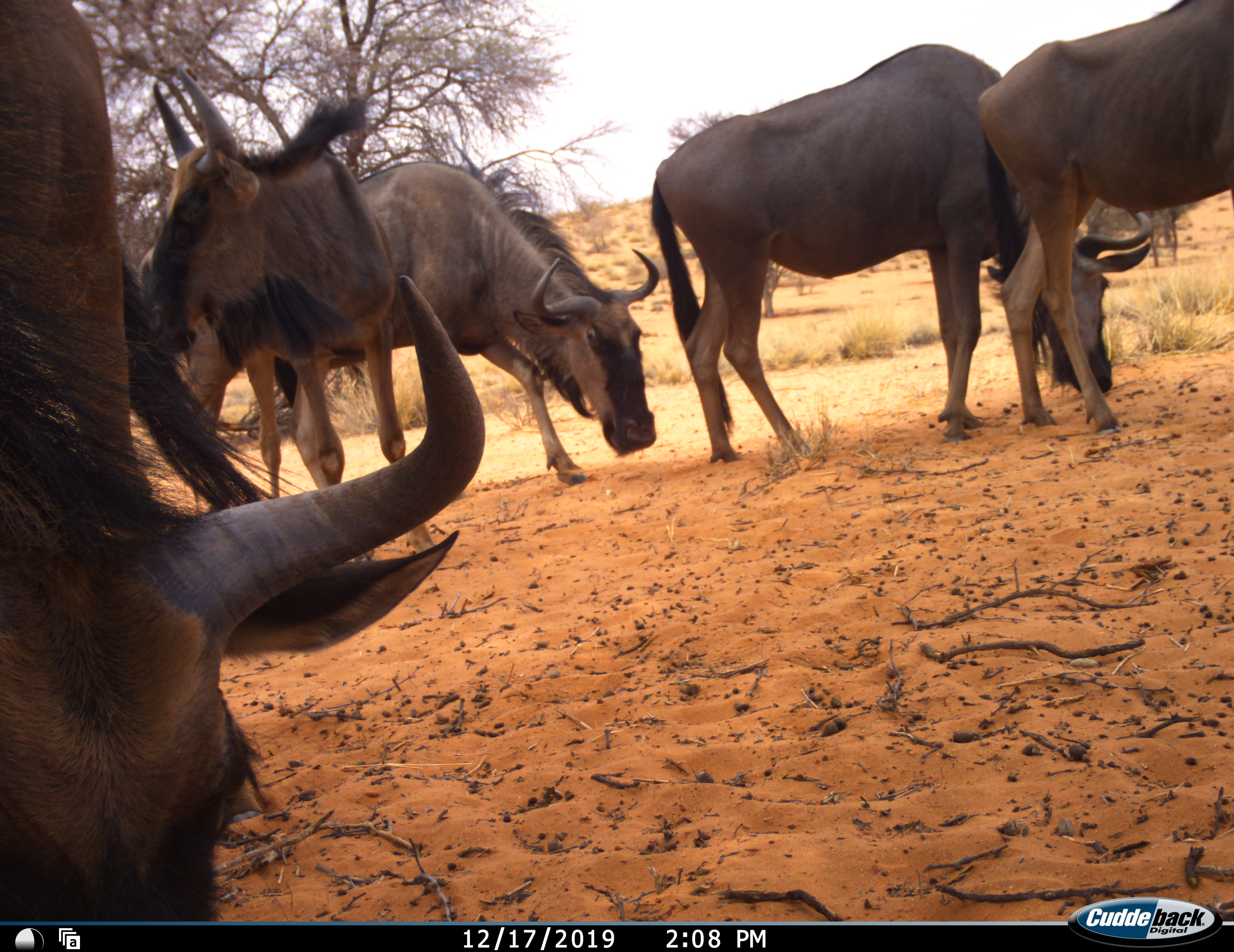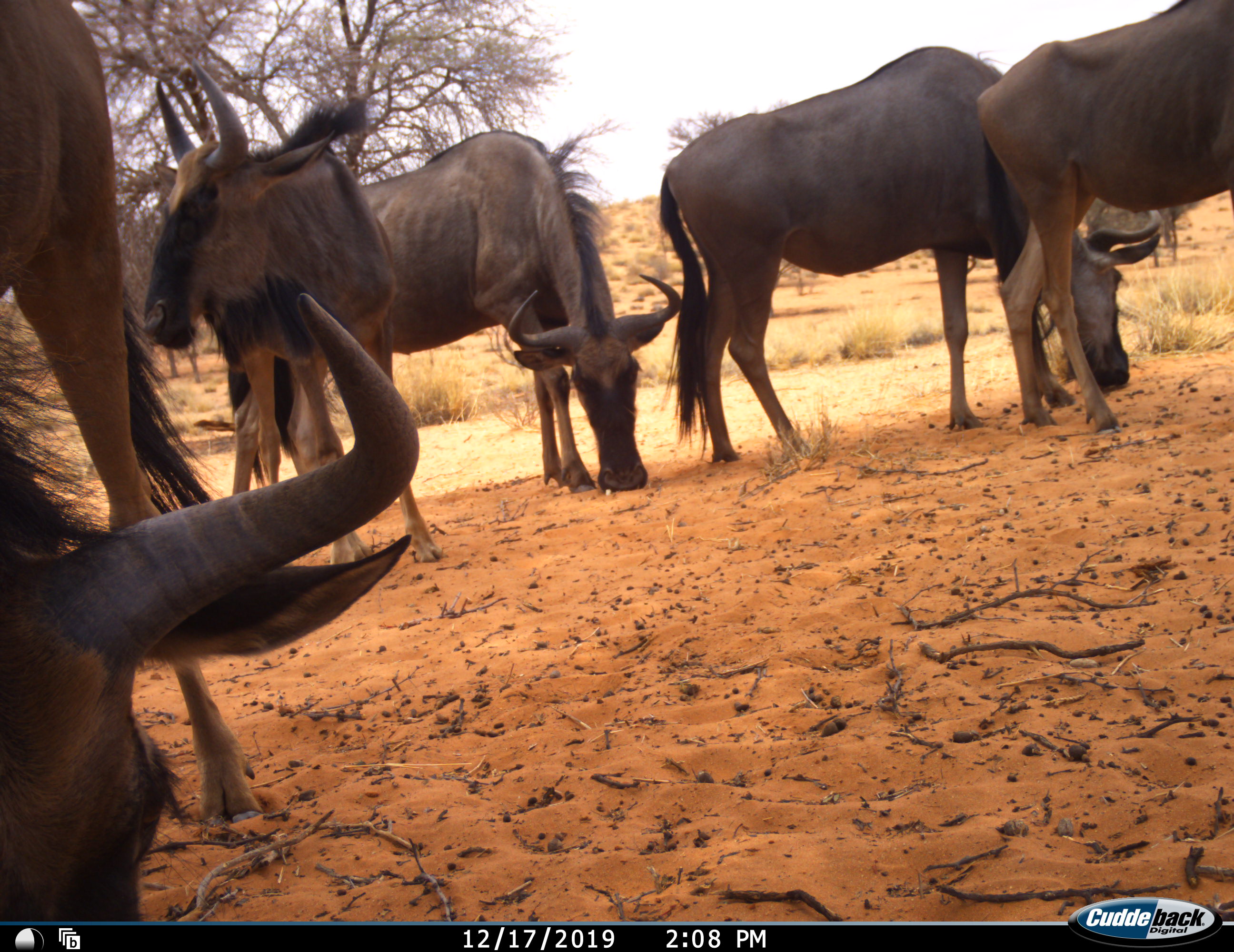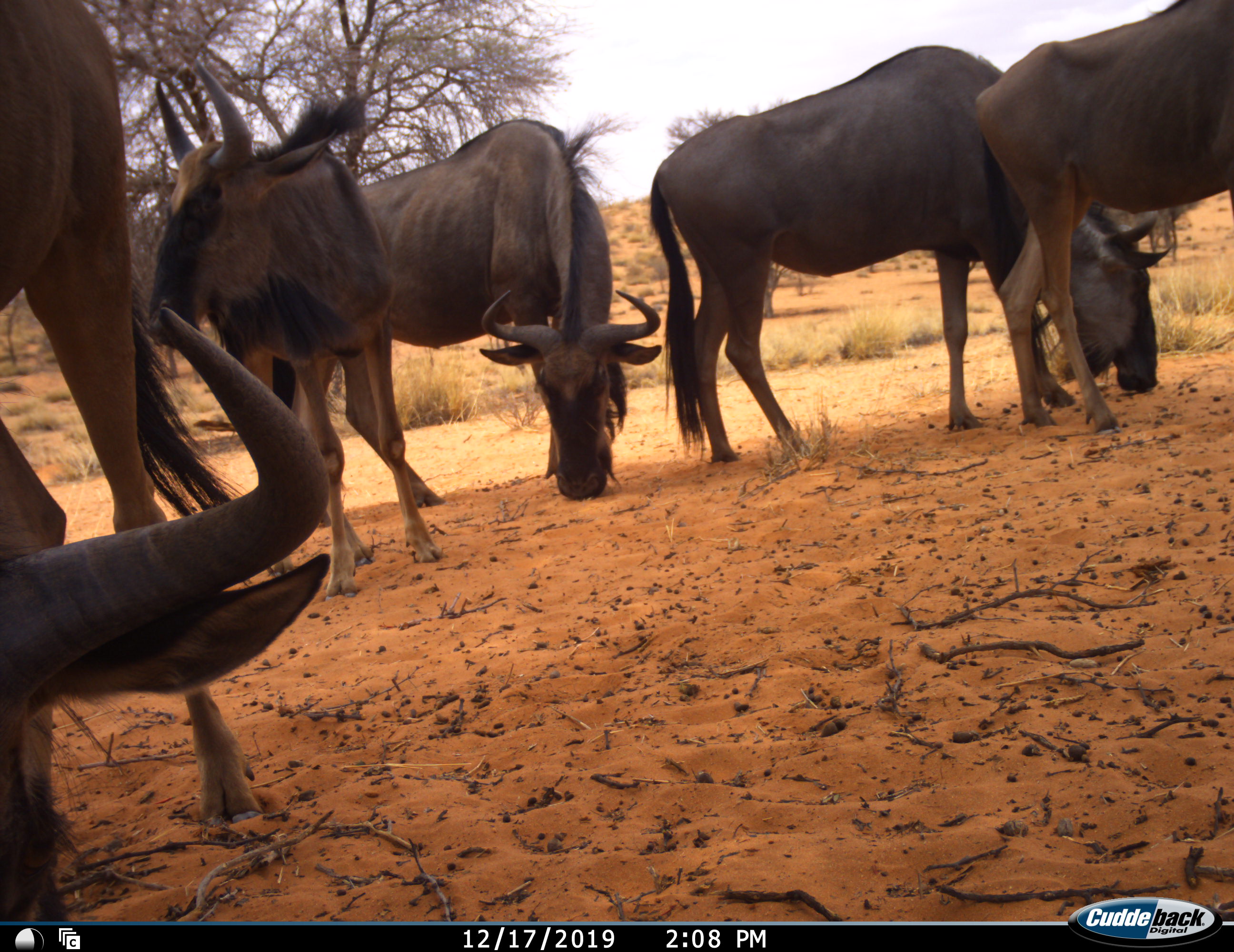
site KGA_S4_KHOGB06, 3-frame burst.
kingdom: Animalia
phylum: Chordata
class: Mammalia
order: Artiodactyla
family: Bovidae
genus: Connochaetes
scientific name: Connochaetes taurinus taurinus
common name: blue wildebeest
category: wildebeestblue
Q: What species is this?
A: Wildebeestblue (blue wildebeest) (Connochaetes taurinus taurinus).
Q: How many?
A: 5.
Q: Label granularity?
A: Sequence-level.